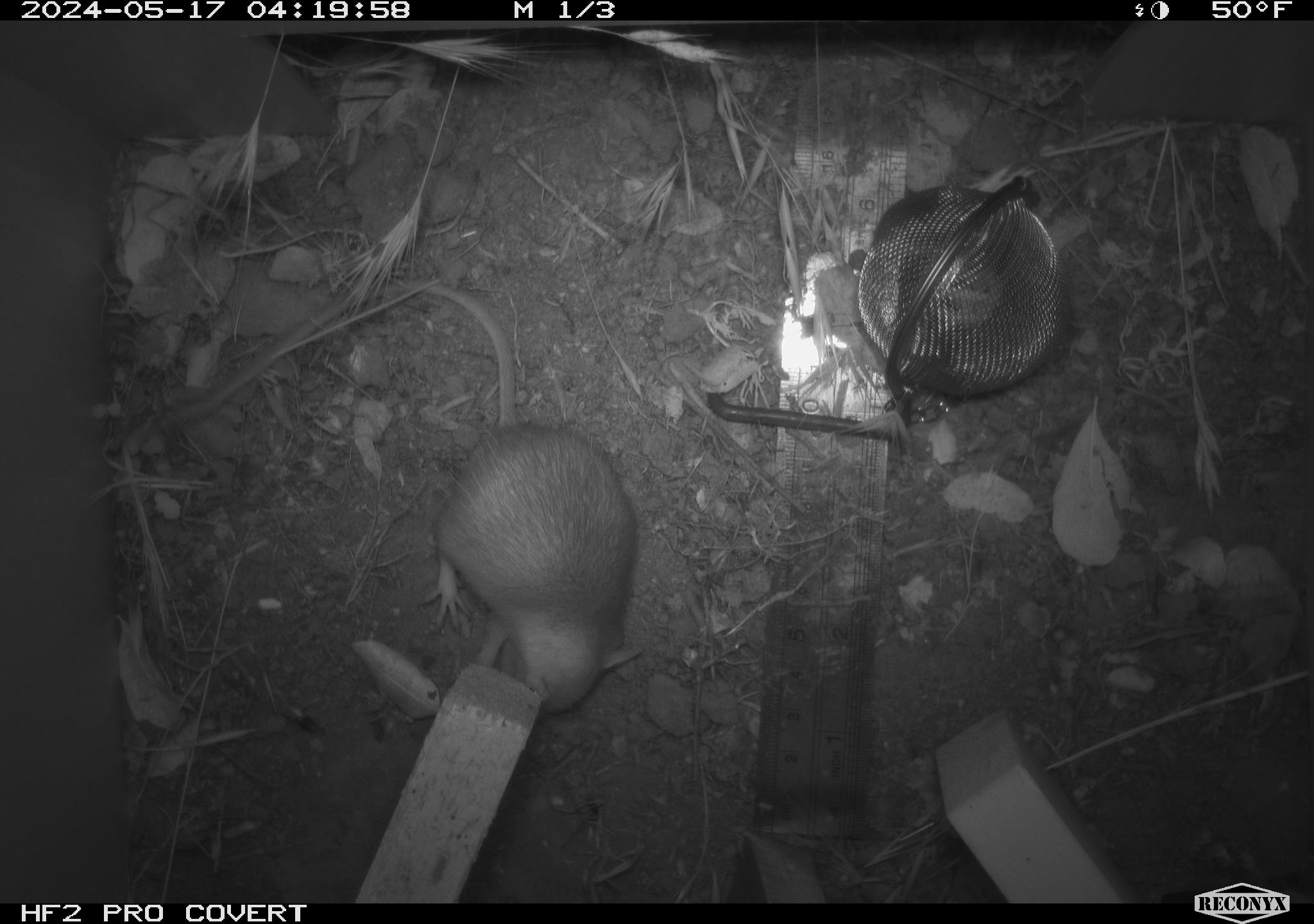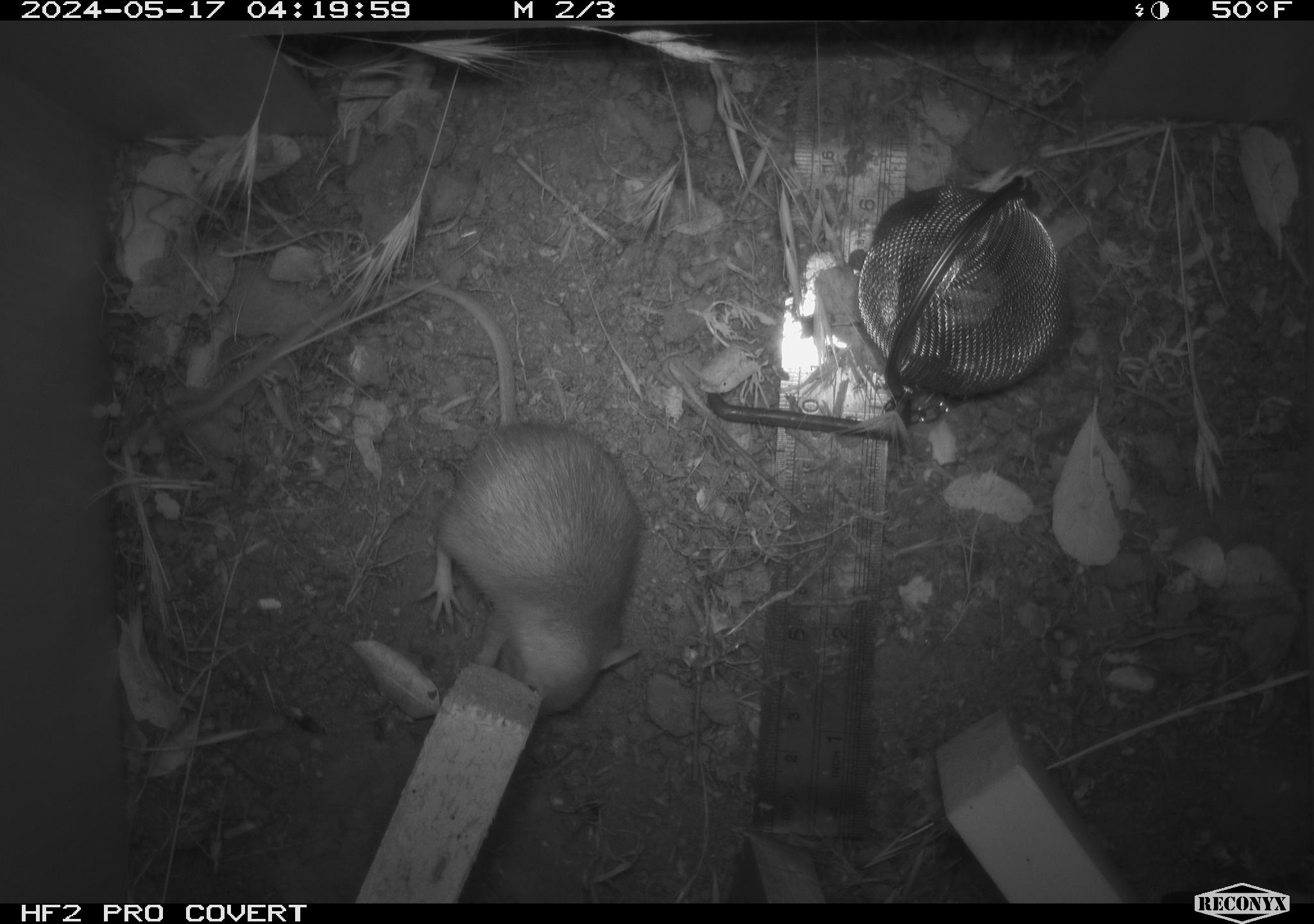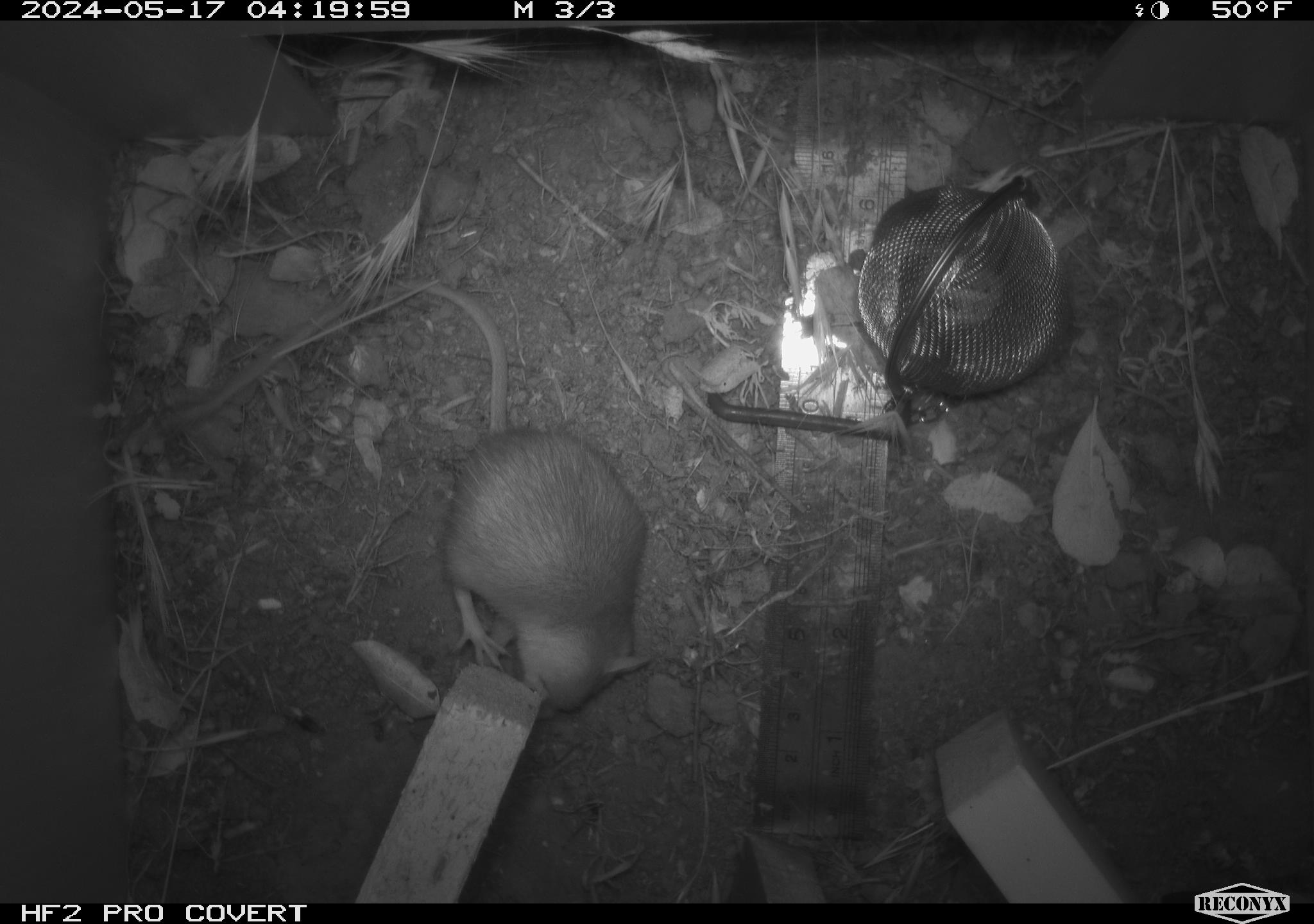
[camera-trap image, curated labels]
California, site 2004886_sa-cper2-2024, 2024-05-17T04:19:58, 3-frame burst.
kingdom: Animalia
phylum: Chordata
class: Mammalia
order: Rodentia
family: Heteromyidae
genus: Dipodomys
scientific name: Dipodomys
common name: kangaroo rats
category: dipodomys species